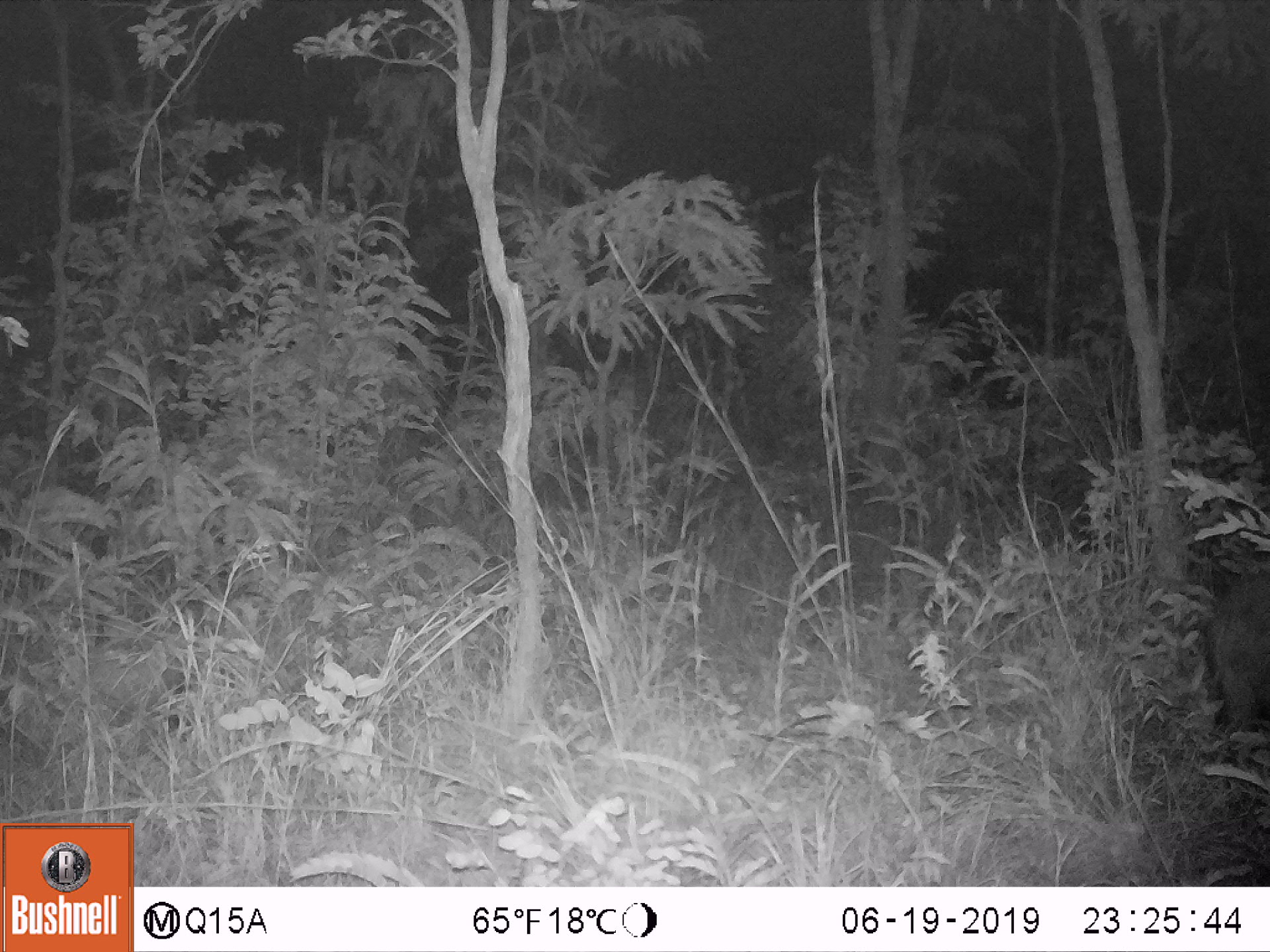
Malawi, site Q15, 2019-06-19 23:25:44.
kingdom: Animalia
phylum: Chordata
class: Mammalia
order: Artiodactyla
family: Suidae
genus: Potamochoerus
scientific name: Potamochoerus larvatus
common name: bushpig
Bushpig (Potamochoerus larvatus), count 1.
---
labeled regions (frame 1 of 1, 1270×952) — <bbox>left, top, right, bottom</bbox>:
bushpig: <bbox>1191, 563, 1267, 787</bbox>